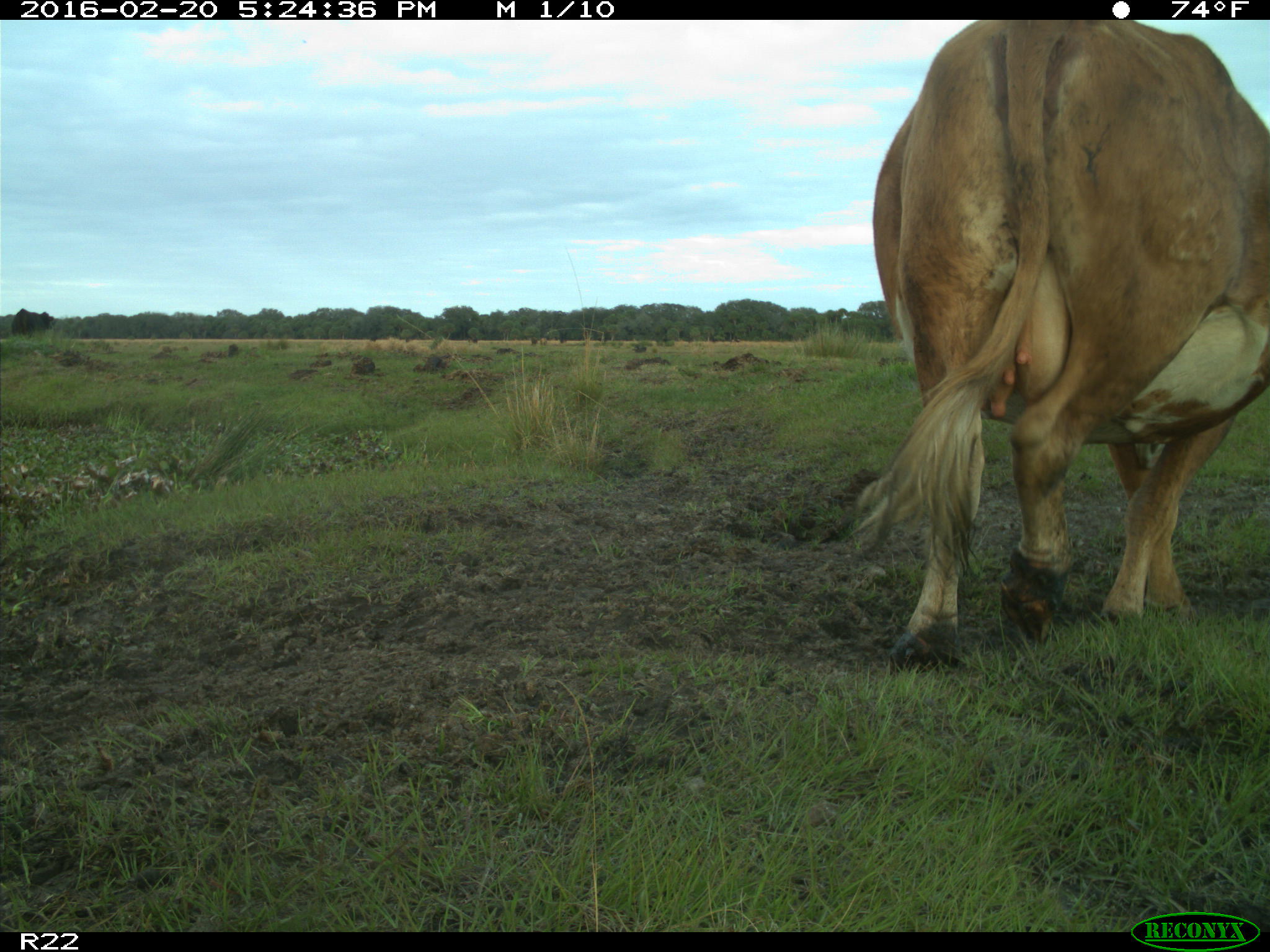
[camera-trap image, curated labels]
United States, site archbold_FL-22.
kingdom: Animalia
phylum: Chordata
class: Mammalia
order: Artiodactyla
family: Bovidae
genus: Bos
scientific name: Bos taurus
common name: domestic cow